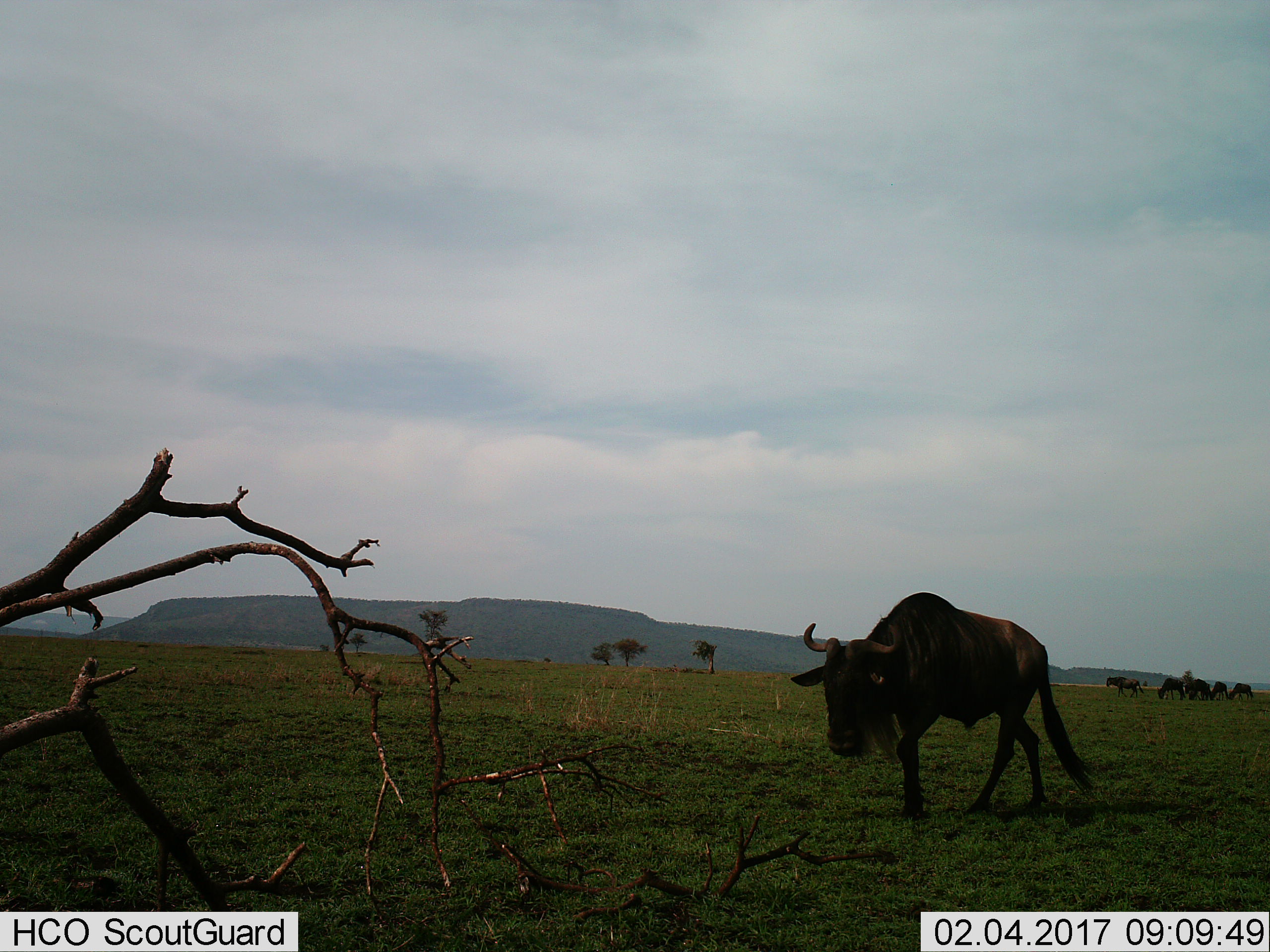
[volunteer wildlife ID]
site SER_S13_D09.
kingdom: Animalia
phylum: Chordata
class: Mammalia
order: Artiodactyla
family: Bovidae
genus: Connochaetes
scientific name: Connochaetes taurinus taurinus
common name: blue wildebeest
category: wildebeestblue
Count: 7.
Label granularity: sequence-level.